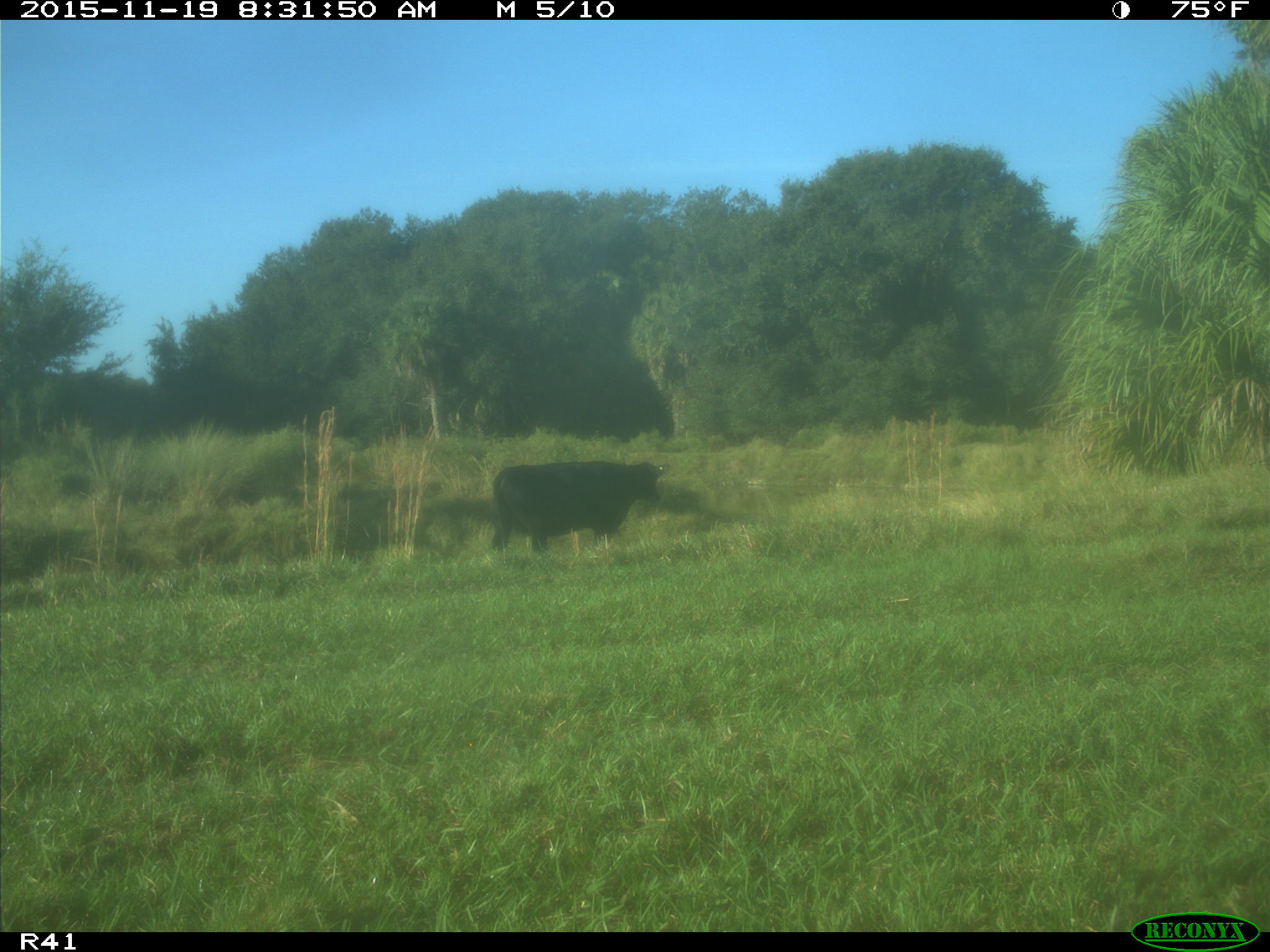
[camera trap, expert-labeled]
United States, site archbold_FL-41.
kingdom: Animalia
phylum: Chordata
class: Mammalia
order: Artiodactyla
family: Bovidae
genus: Bos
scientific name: Bos taurus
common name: domestic cow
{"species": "Bos taurus (domestic cow)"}